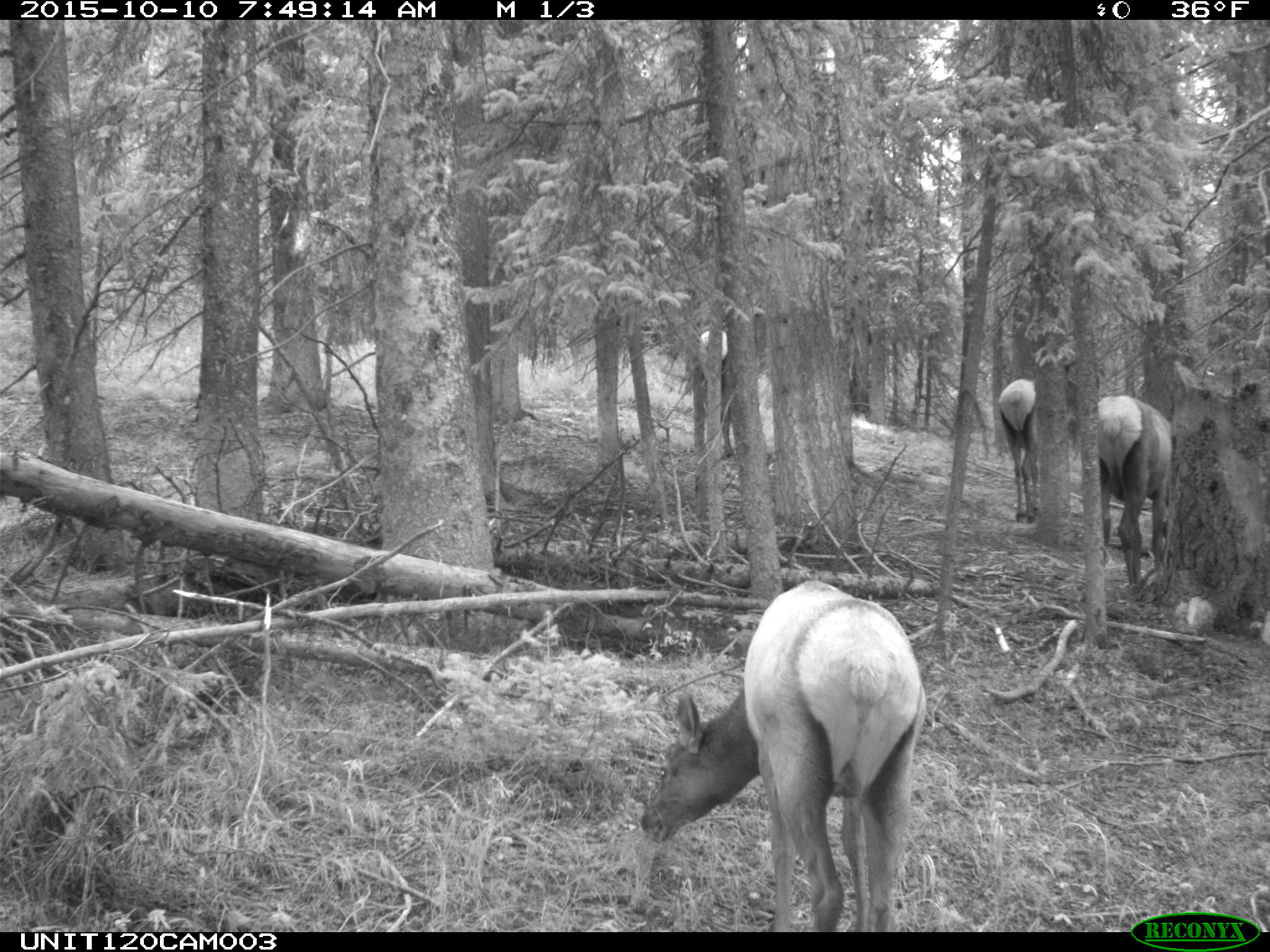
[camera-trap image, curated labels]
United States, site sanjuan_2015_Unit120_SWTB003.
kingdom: Animalia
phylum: Chordata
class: Mammalia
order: Artiodactyla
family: Cervidae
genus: Cervus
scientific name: Cervus elaphus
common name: red deer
Cervus elaphus (red deer).